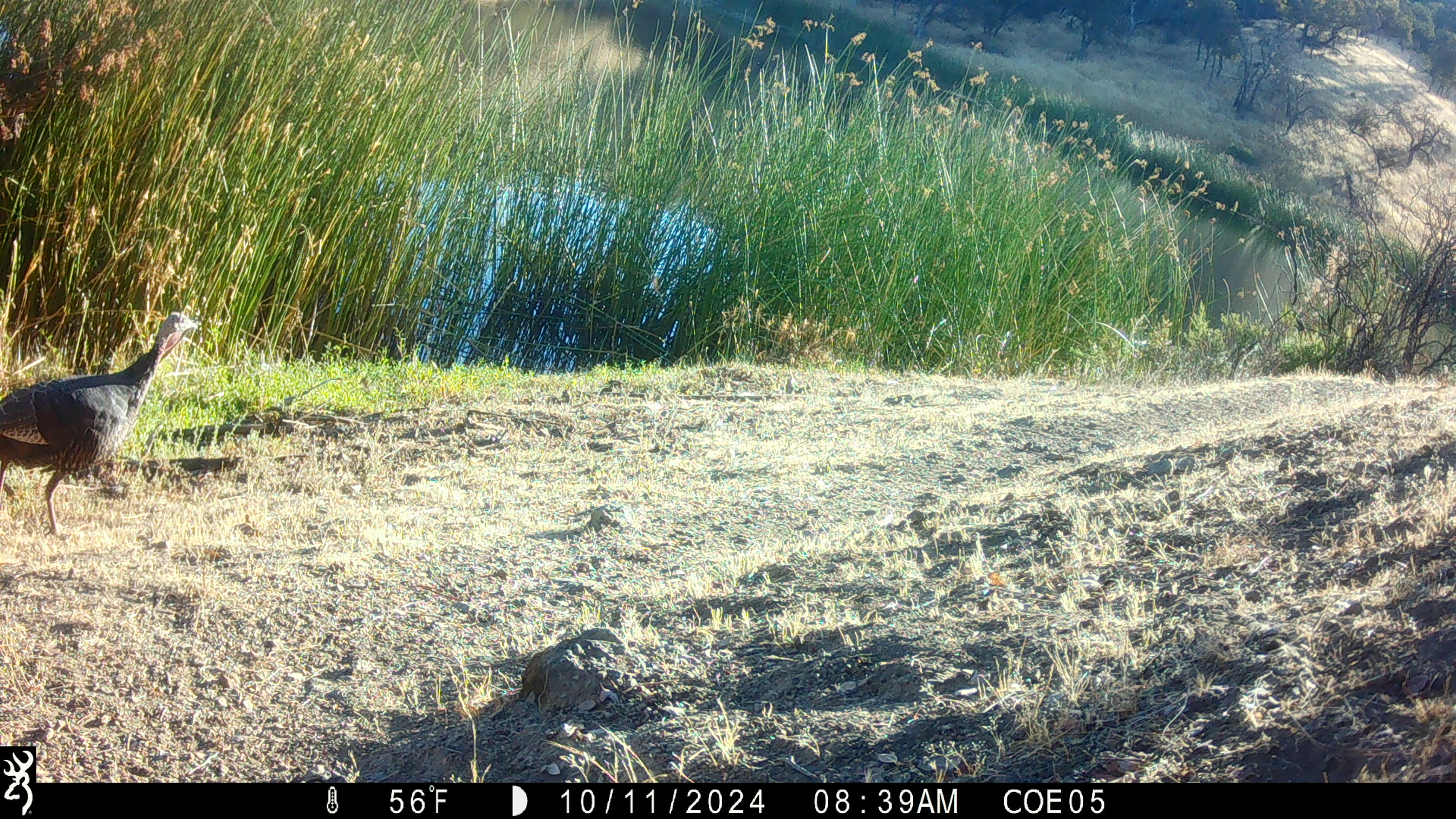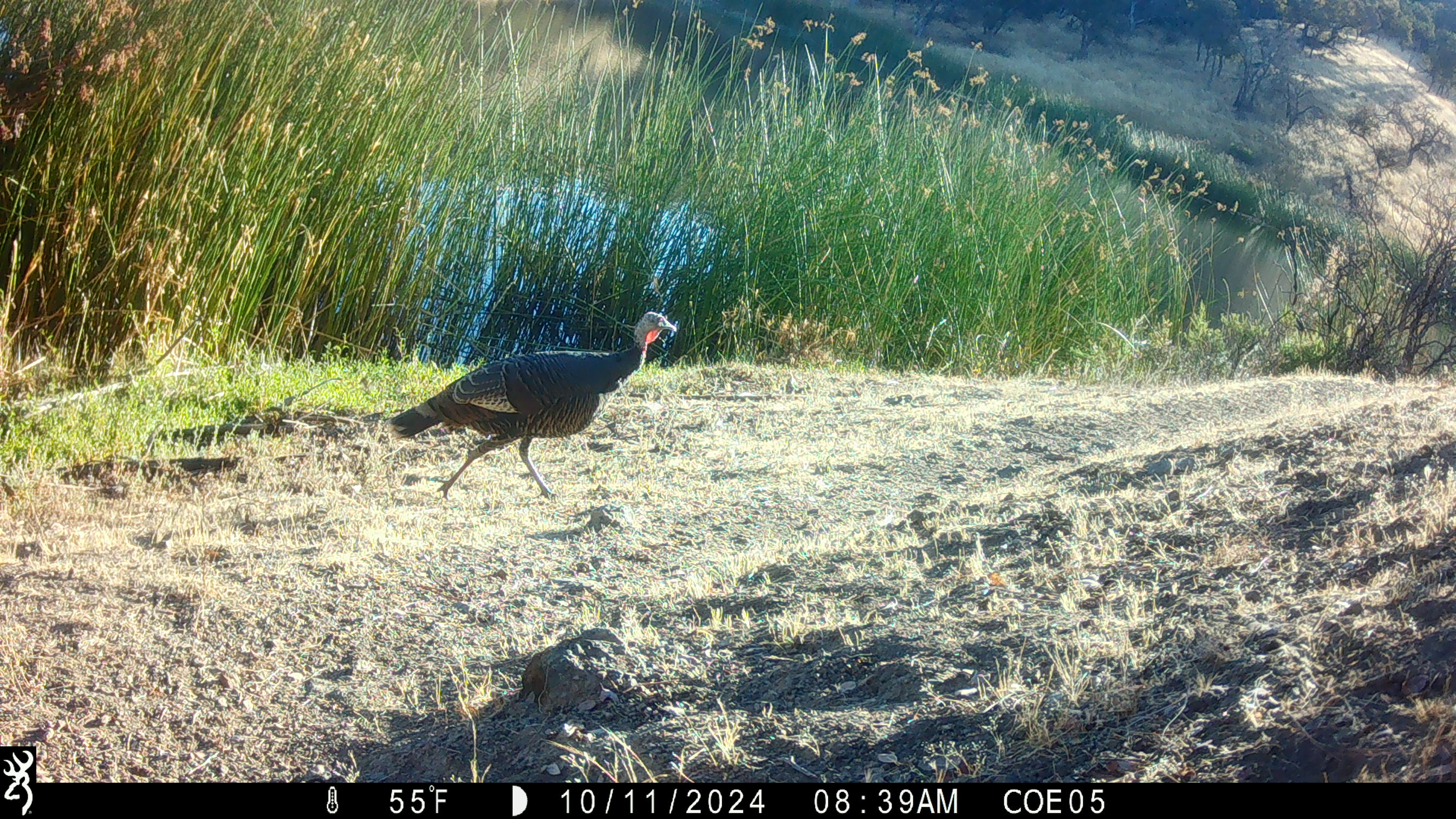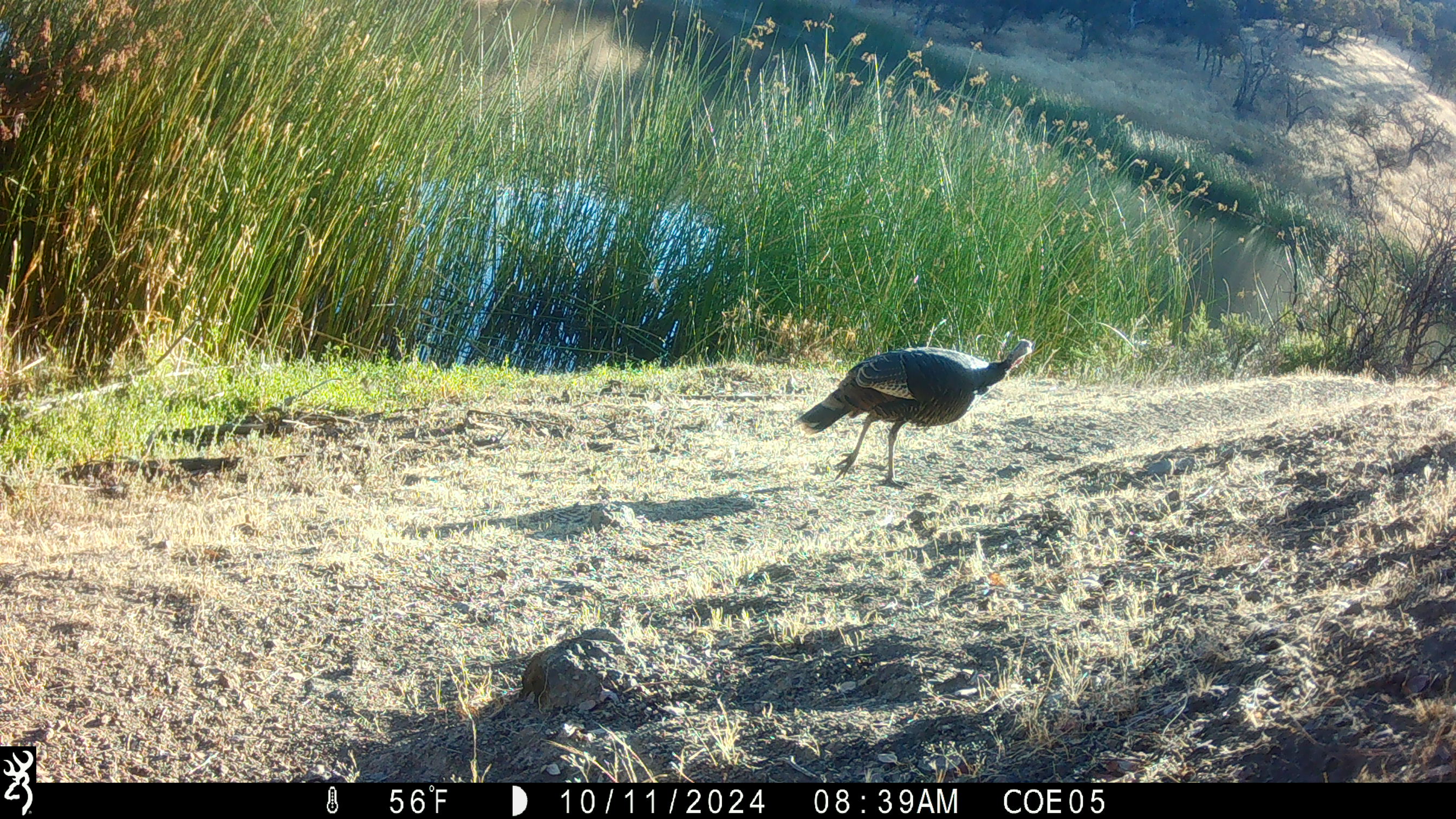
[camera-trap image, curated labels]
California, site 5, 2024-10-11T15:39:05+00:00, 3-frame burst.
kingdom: Animalia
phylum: Chordata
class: Aves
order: Galliformes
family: Phasianidae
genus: Meleagris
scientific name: Meleagris gallopavo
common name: turkey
Turkey (Meleagris gallopavo).